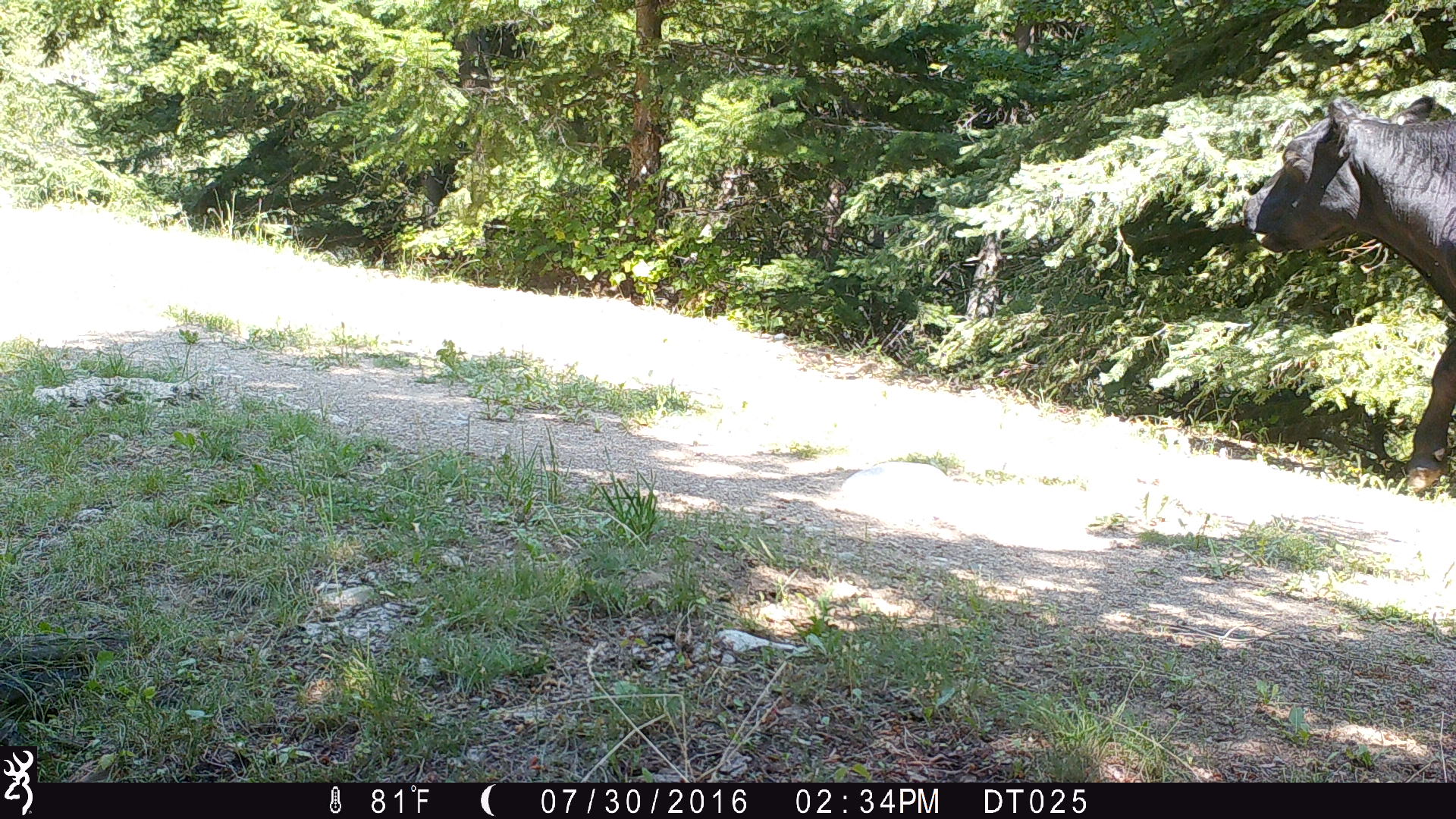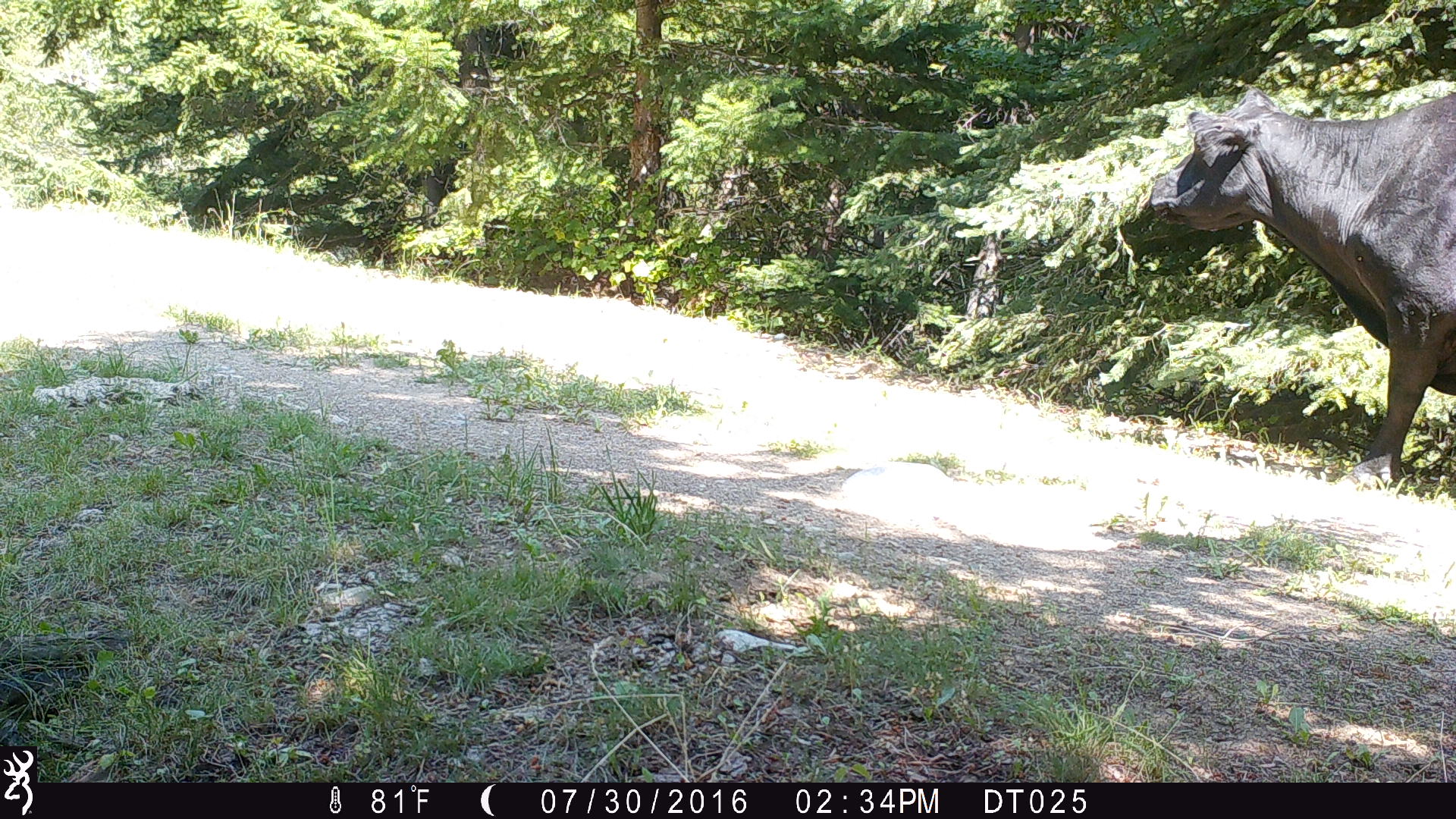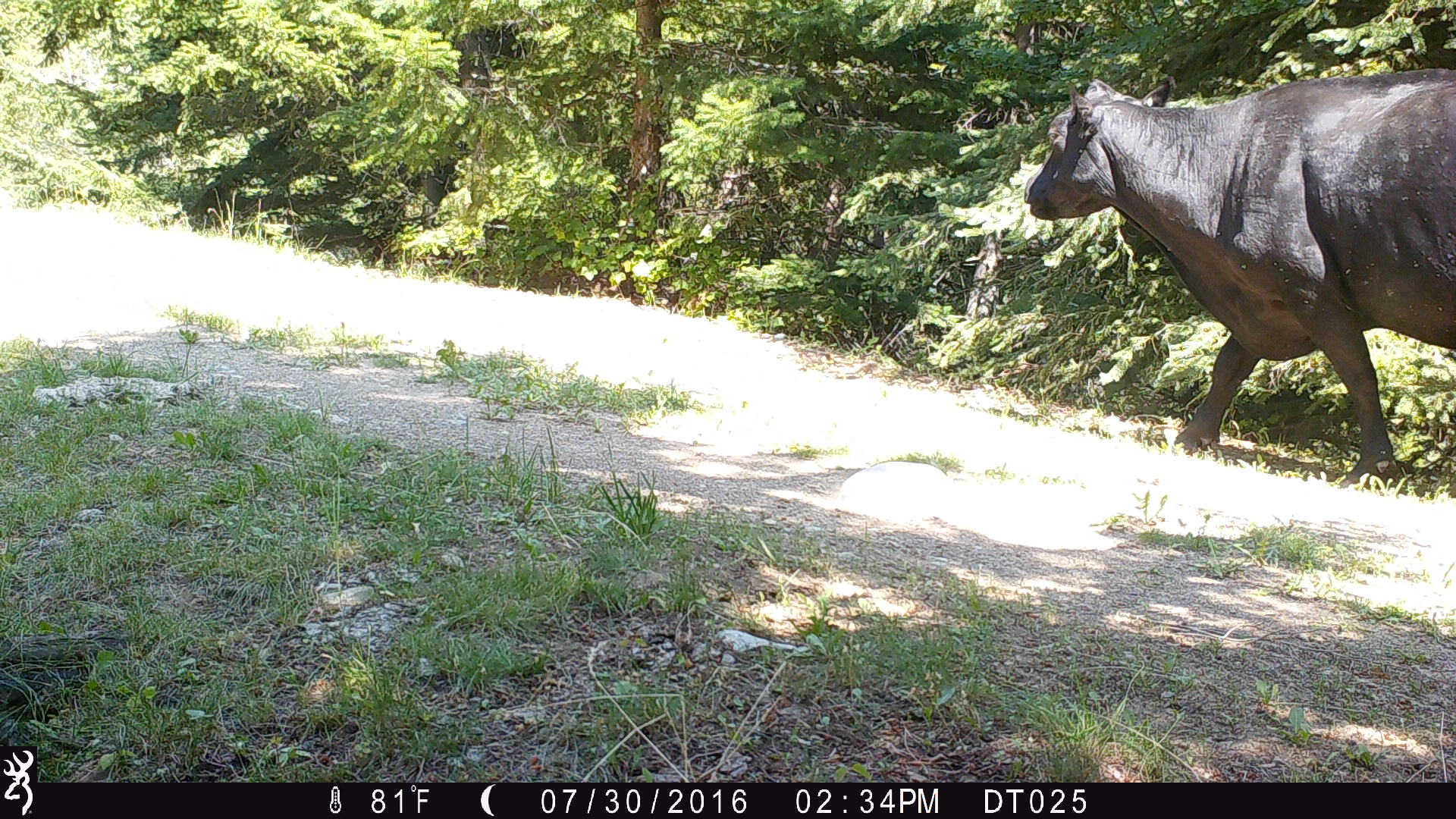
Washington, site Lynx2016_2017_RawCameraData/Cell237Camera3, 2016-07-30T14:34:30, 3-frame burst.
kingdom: Animalia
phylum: Chordata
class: Mammalia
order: Artiodactyla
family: Bovidae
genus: Bos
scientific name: Bos taurus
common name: domestic cattle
Domestic cattle (Bos taurus). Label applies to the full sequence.